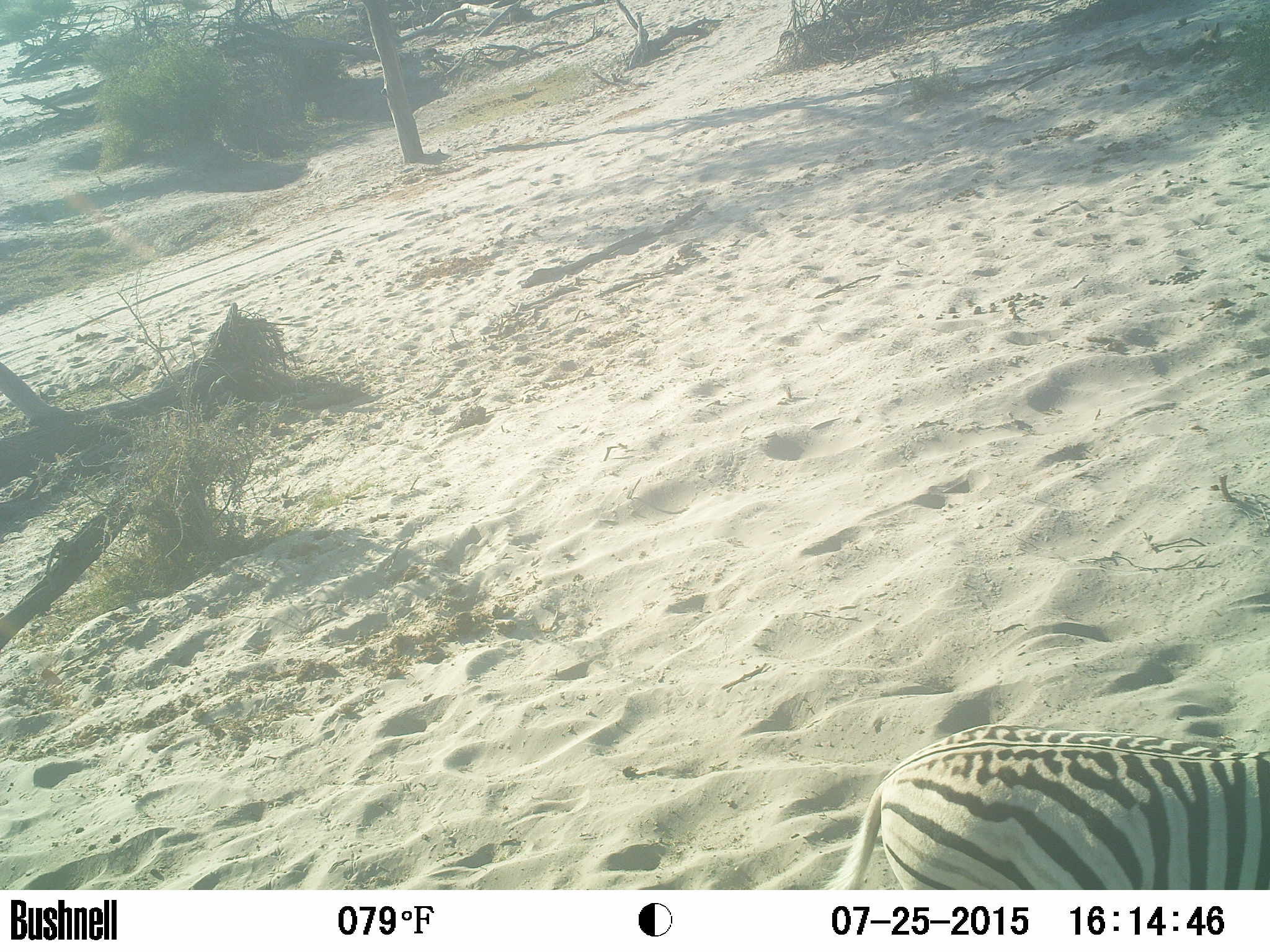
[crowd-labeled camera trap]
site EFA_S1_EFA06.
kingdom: Animalia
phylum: Chordata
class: Mammalia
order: Perissodactyla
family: Equidae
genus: Equus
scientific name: Equus quagga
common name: plains zebra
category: zebraplains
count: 1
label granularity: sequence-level